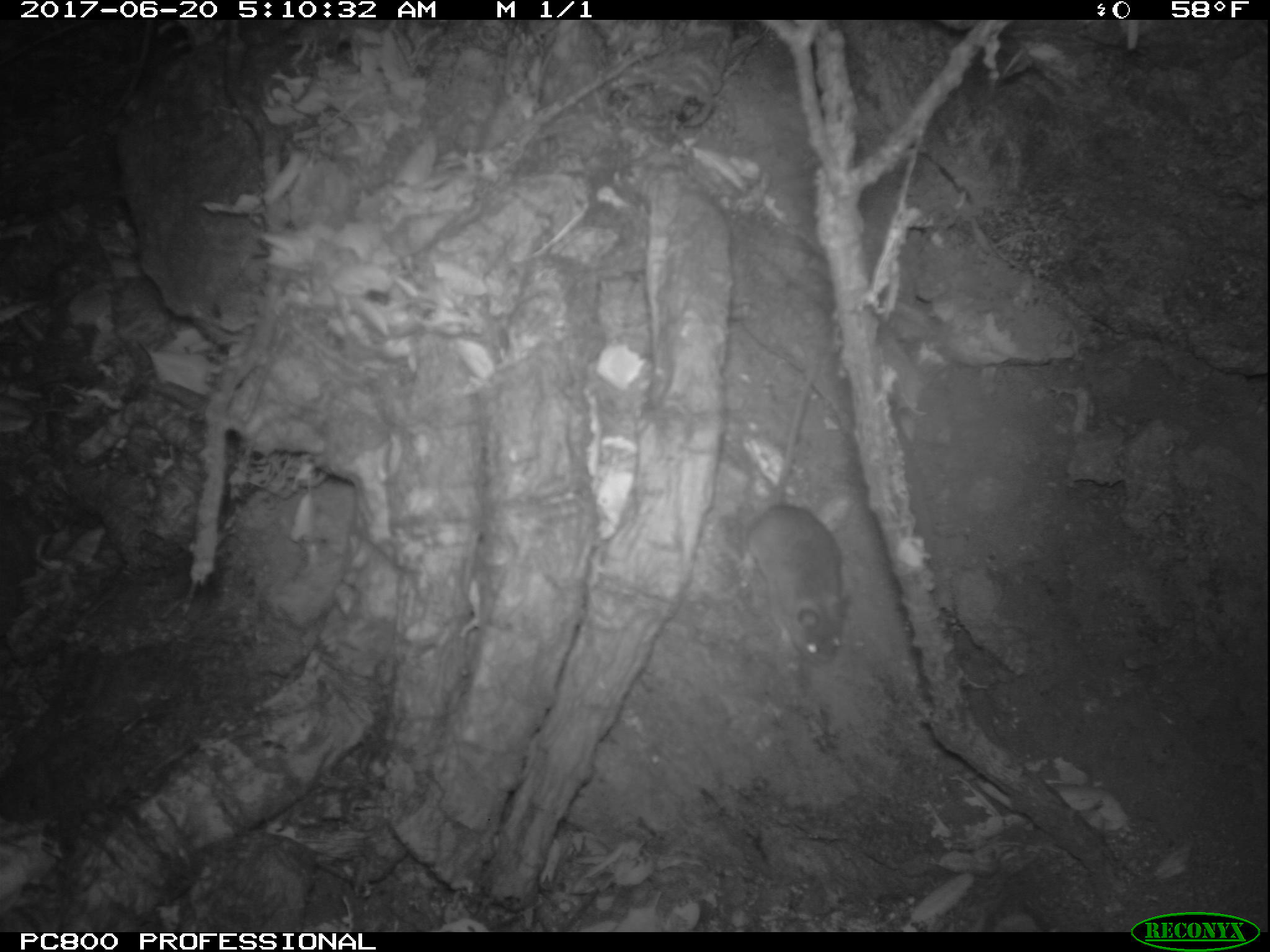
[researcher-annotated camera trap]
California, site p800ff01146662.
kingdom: Animalia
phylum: Chordata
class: Mammalia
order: Rodentia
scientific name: Rodentia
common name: rodent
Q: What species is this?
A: Rodent (Rodentia).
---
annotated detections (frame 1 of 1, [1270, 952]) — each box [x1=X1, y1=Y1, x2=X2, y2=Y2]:
rodent: [x1=742, y1=361, x2=851, y2=666]